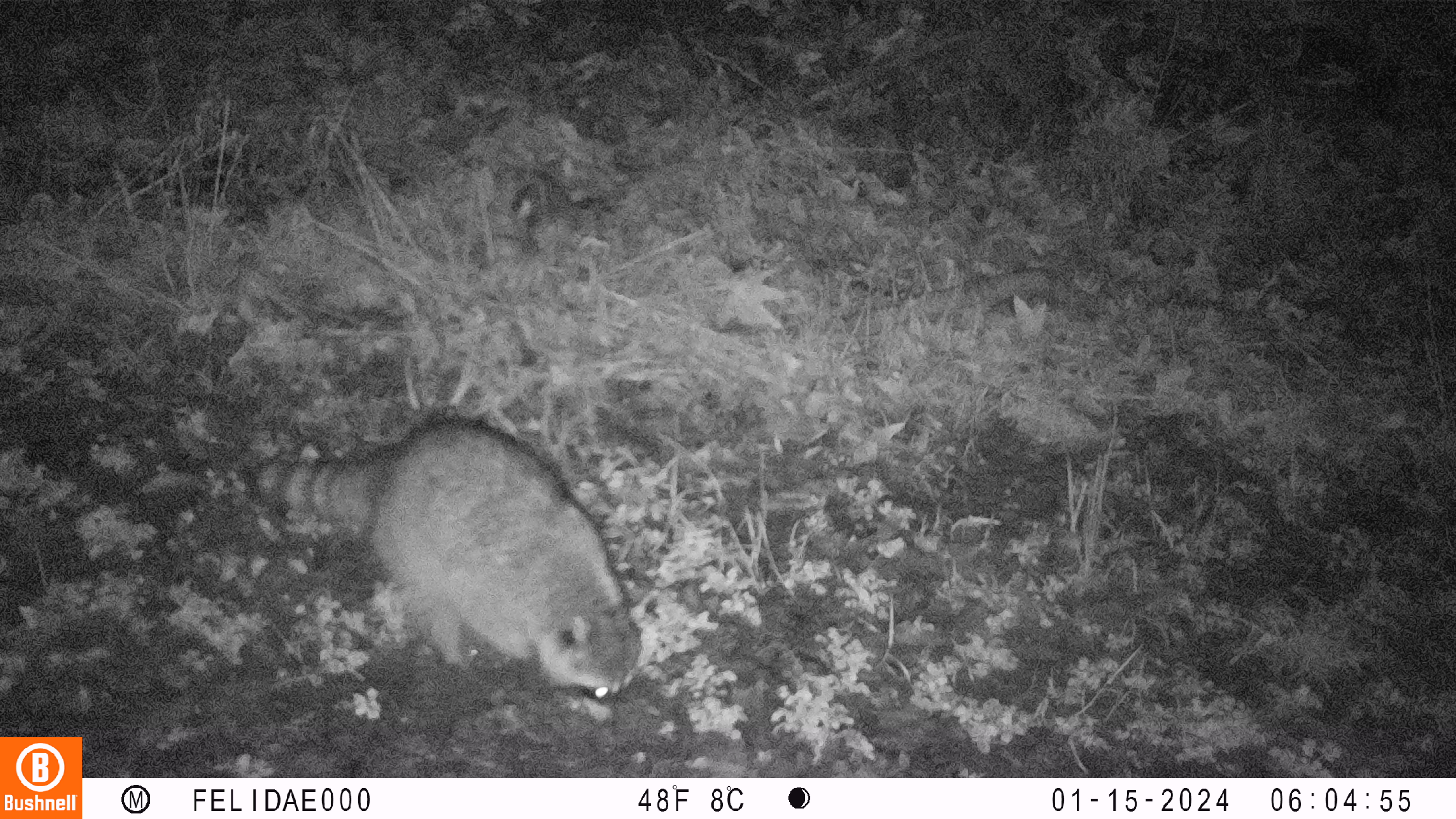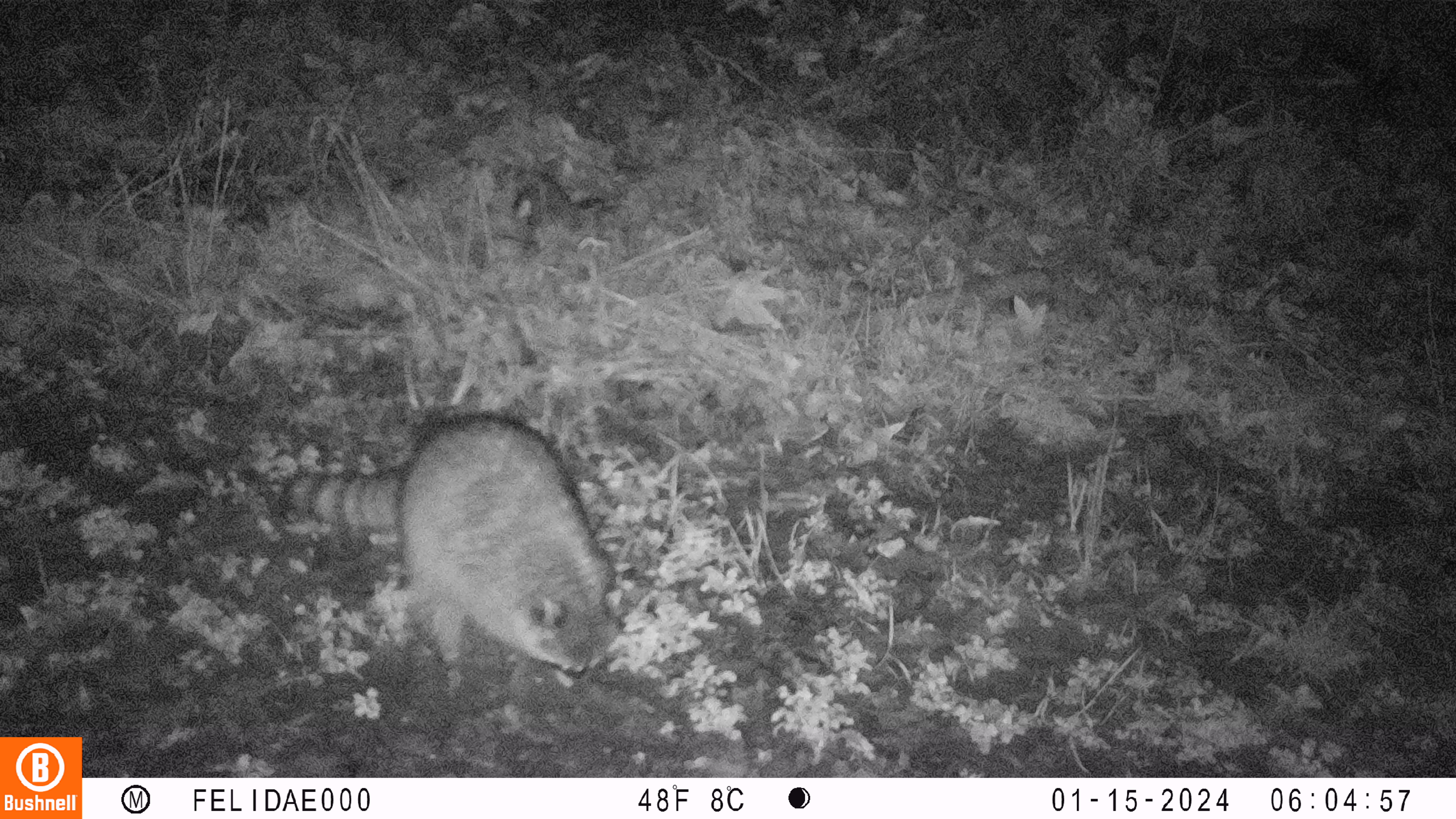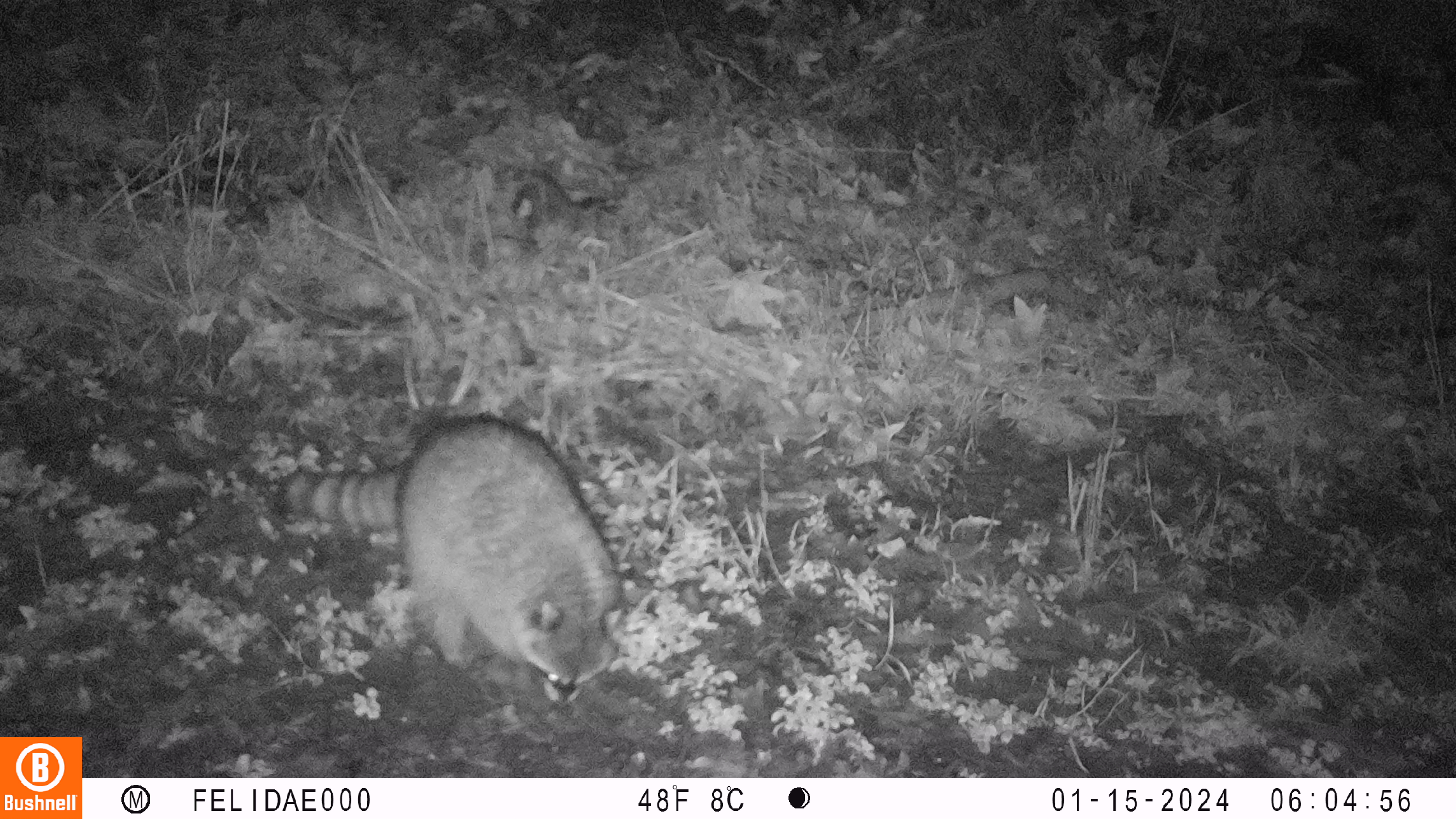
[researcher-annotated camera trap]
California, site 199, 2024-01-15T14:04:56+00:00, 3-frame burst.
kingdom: Animalia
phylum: Chordata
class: Mammalia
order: Carnivora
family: Procyonidae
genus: Procyon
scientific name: Procyon lotor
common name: raccoon